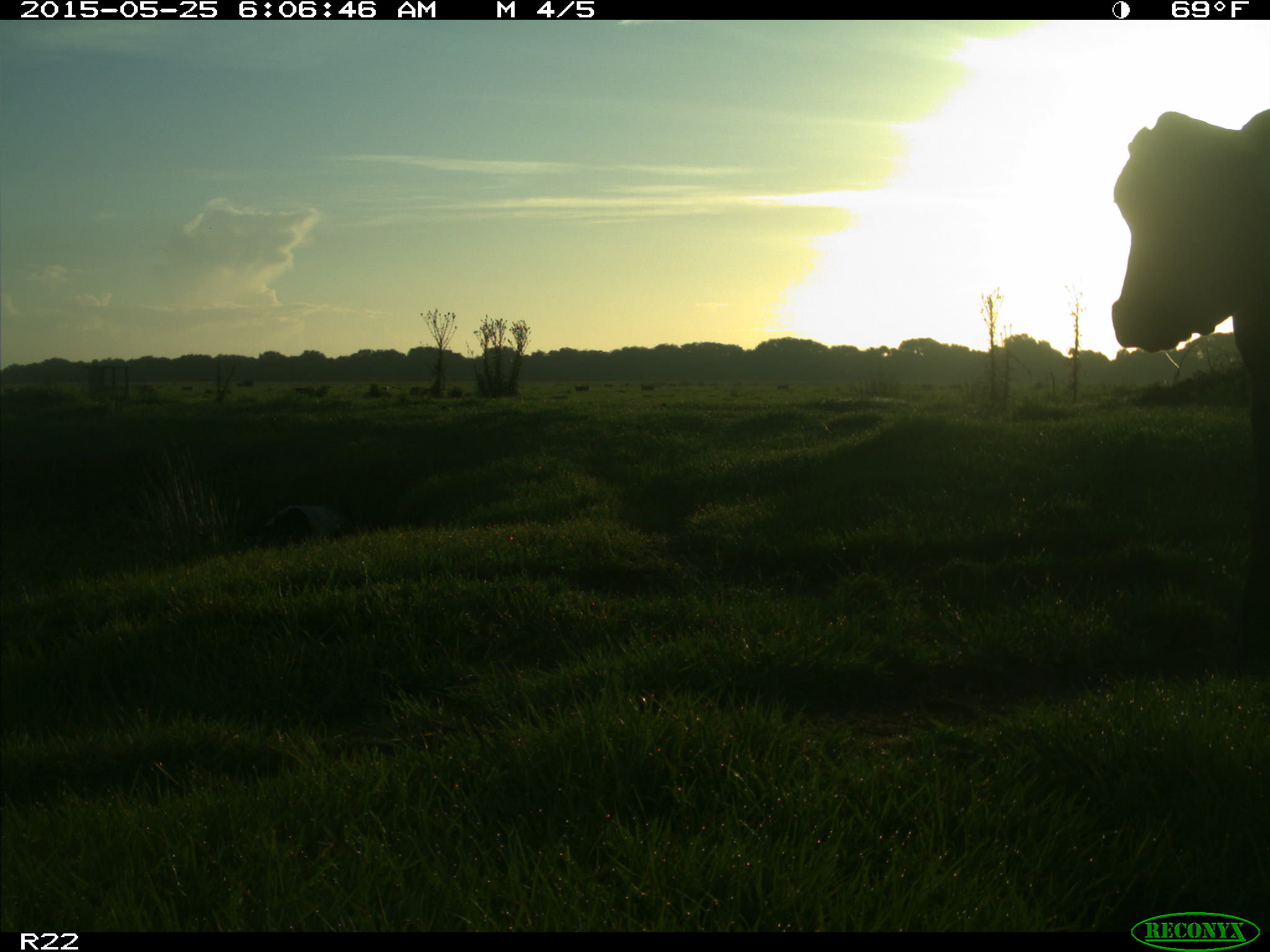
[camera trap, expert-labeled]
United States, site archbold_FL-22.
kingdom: Animalia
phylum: Chordata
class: Mammalia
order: Artiodactyla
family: Bovidae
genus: Bos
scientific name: Bos taurus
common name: domestic cow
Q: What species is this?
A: Bos taurus (domestic cow).